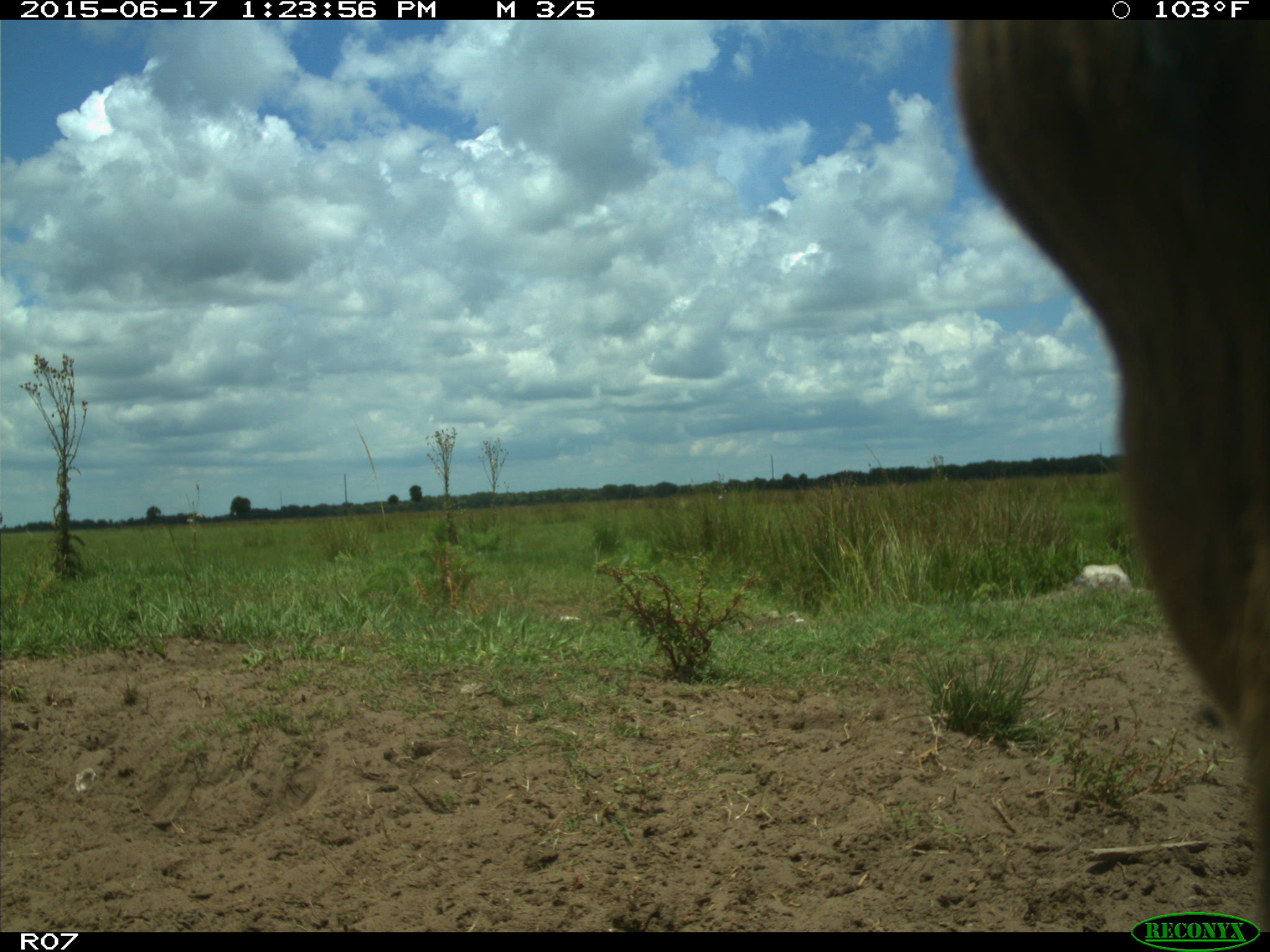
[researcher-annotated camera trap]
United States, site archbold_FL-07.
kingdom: Animalia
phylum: Chordata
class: Mammalia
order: Artiodactyla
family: Bovidae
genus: Bos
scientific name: Bos taurus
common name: domestic cow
Bos taurus (domestic cow).